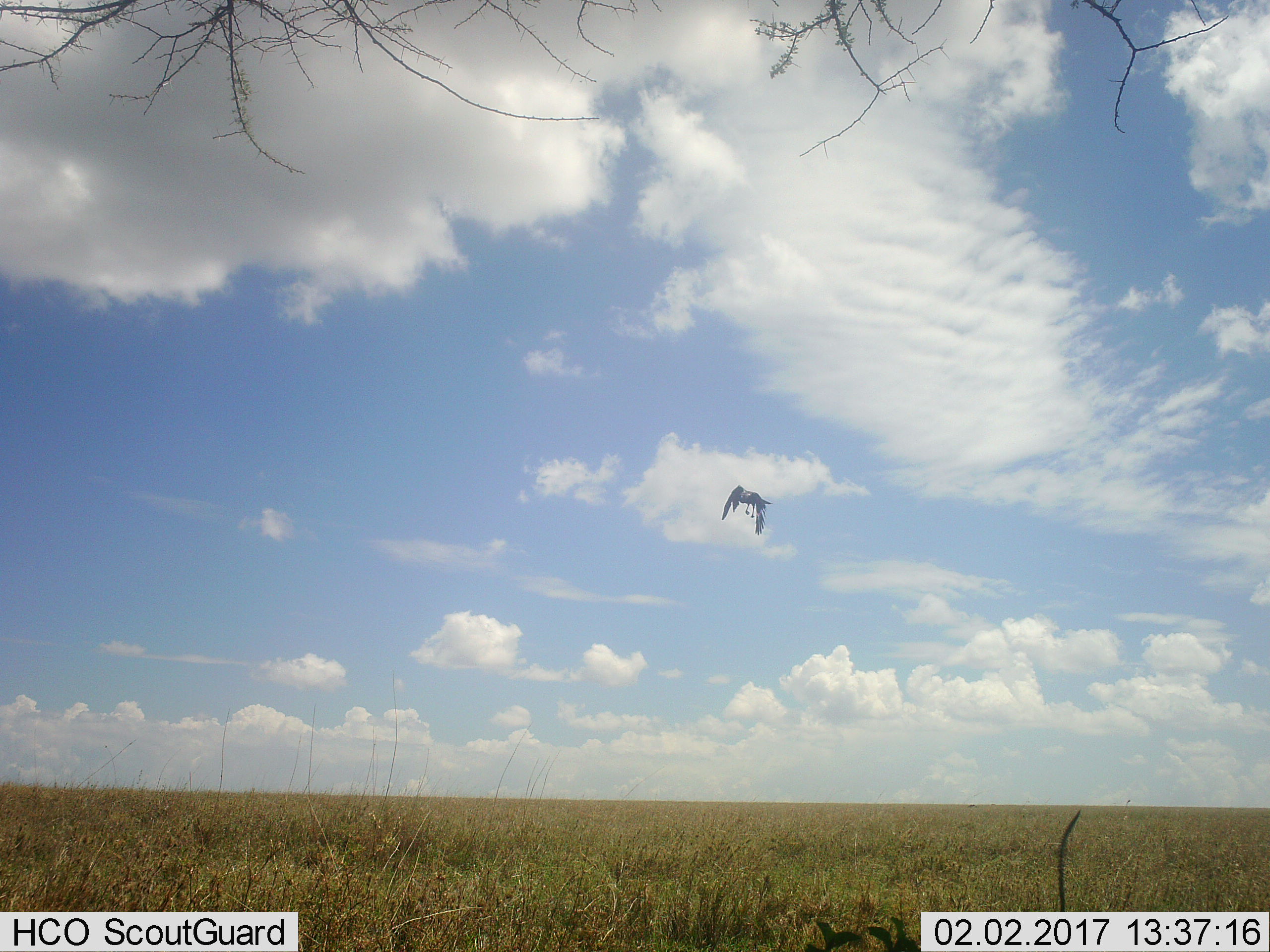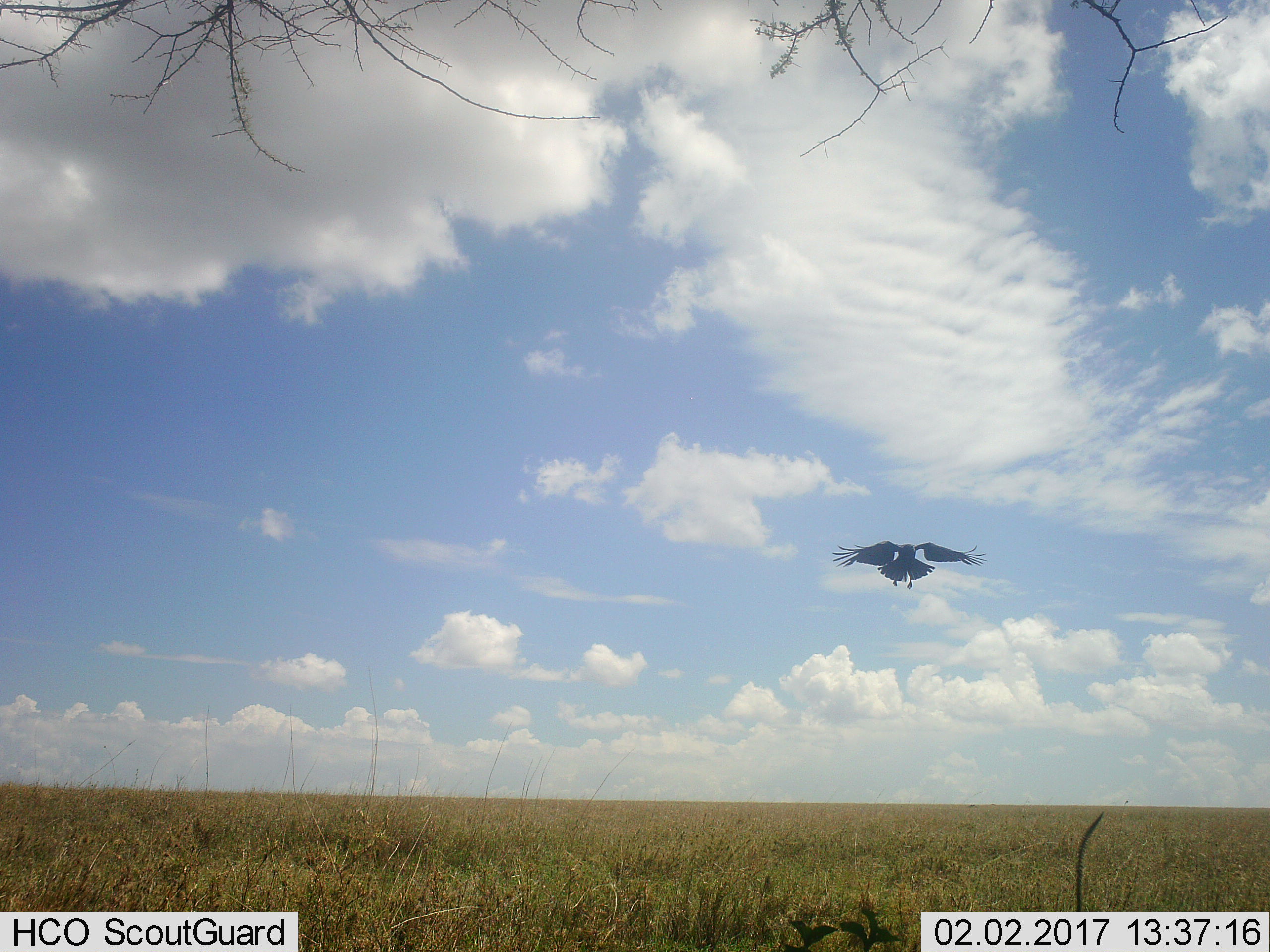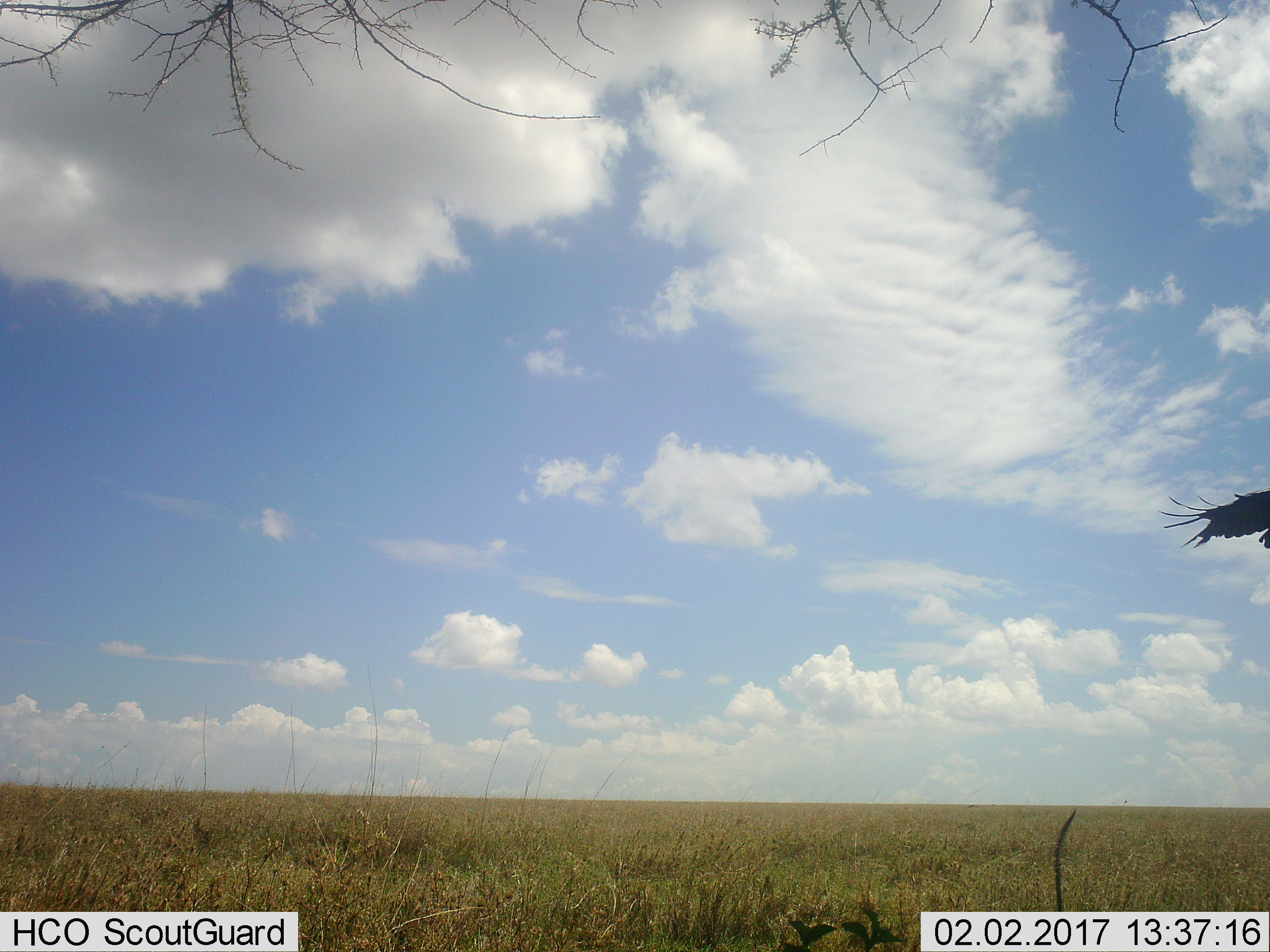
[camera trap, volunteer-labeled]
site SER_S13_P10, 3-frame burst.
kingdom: Animalia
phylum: Chordata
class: Aves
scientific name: Aves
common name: bird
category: birdother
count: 1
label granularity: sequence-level